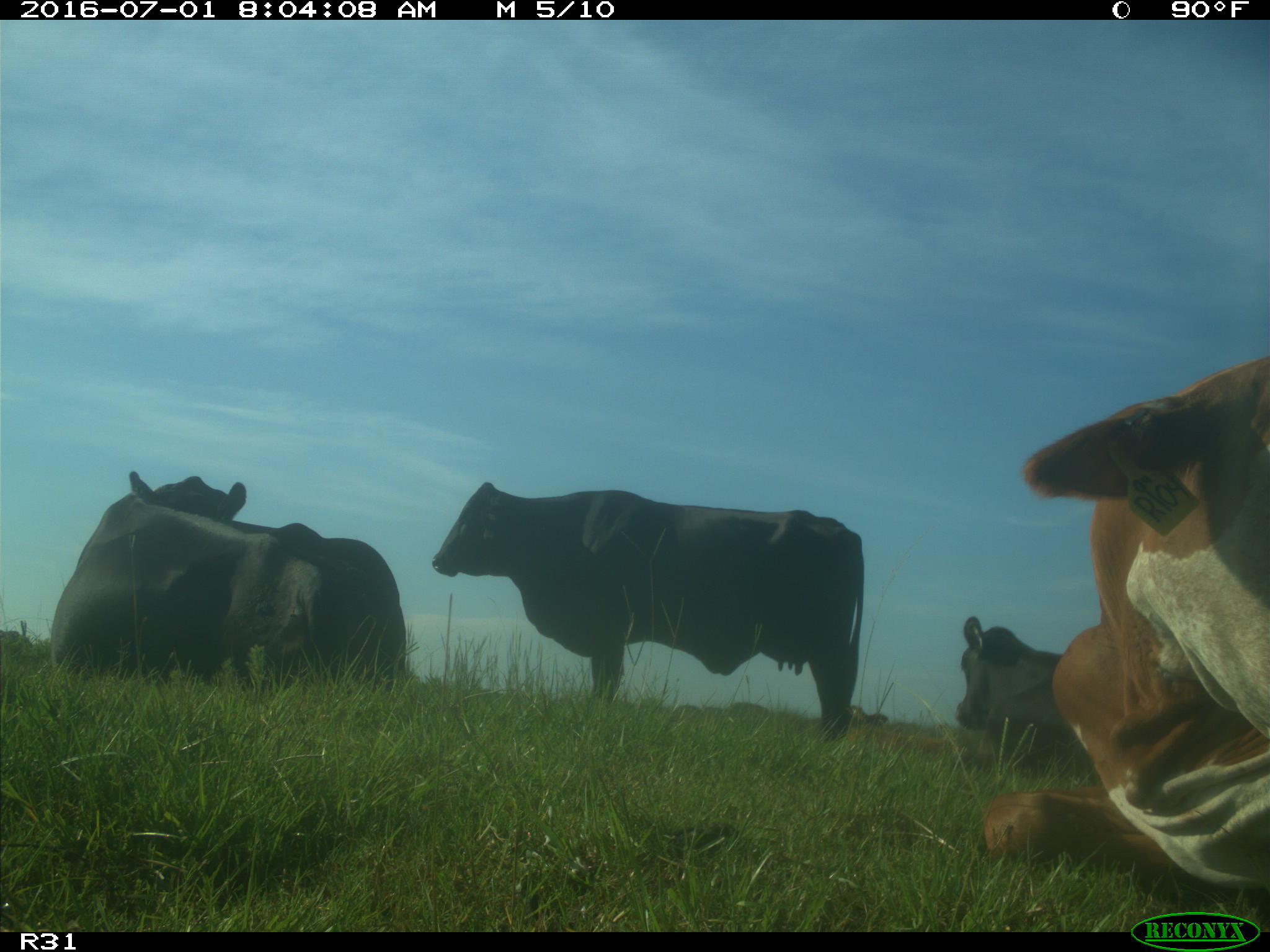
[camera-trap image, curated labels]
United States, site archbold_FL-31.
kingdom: Animalia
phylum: Chordata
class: Mammalia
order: Artiodactyla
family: Bovidae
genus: Bos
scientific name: Bos taurus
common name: domestic cow